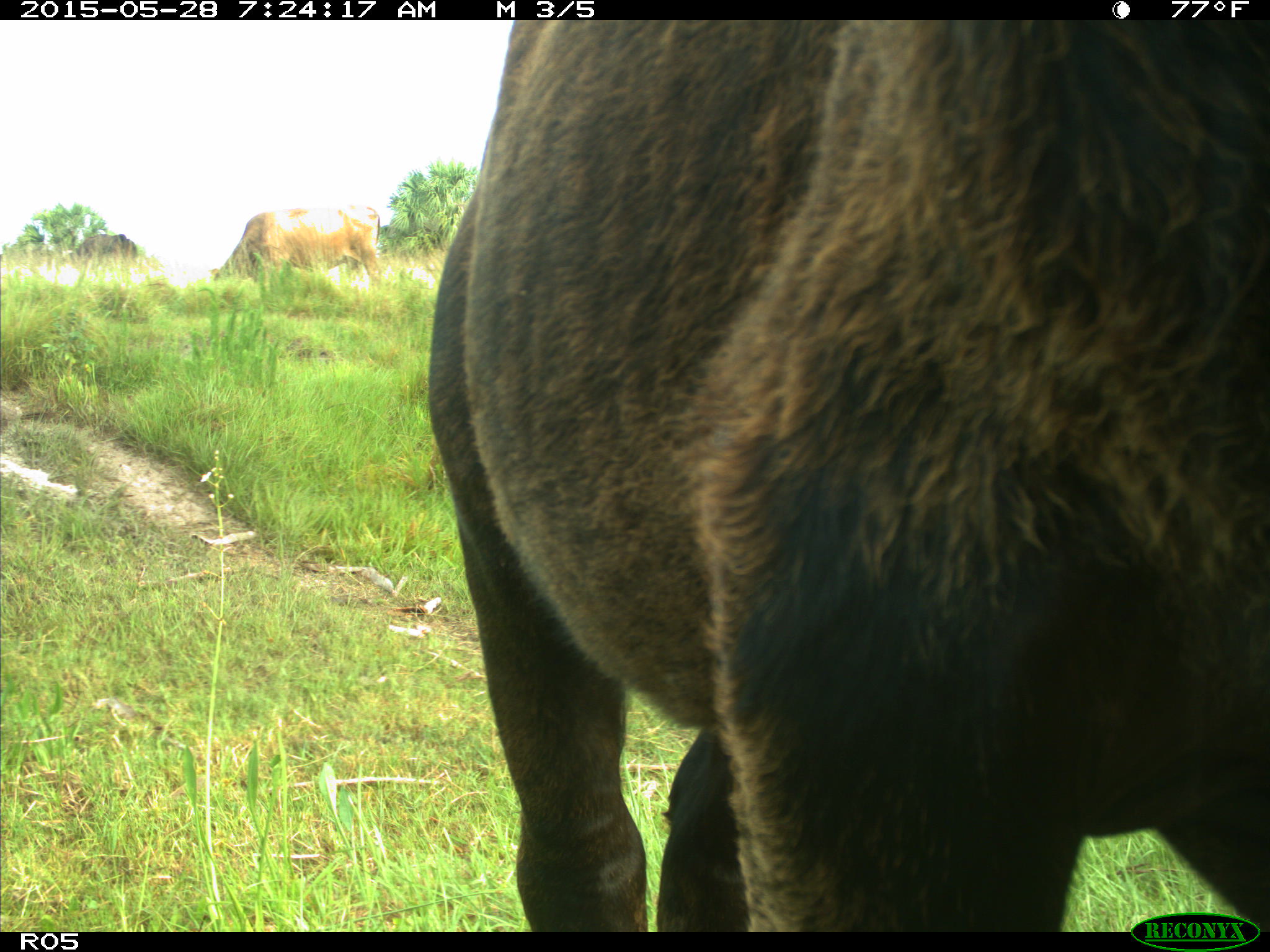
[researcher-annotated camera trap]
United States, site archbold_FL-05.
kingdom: Animalia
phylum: Chordata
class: Mammalia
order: Artiodactyla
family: Bovidae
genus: Bos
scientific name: Bos taurus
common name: domestic cow